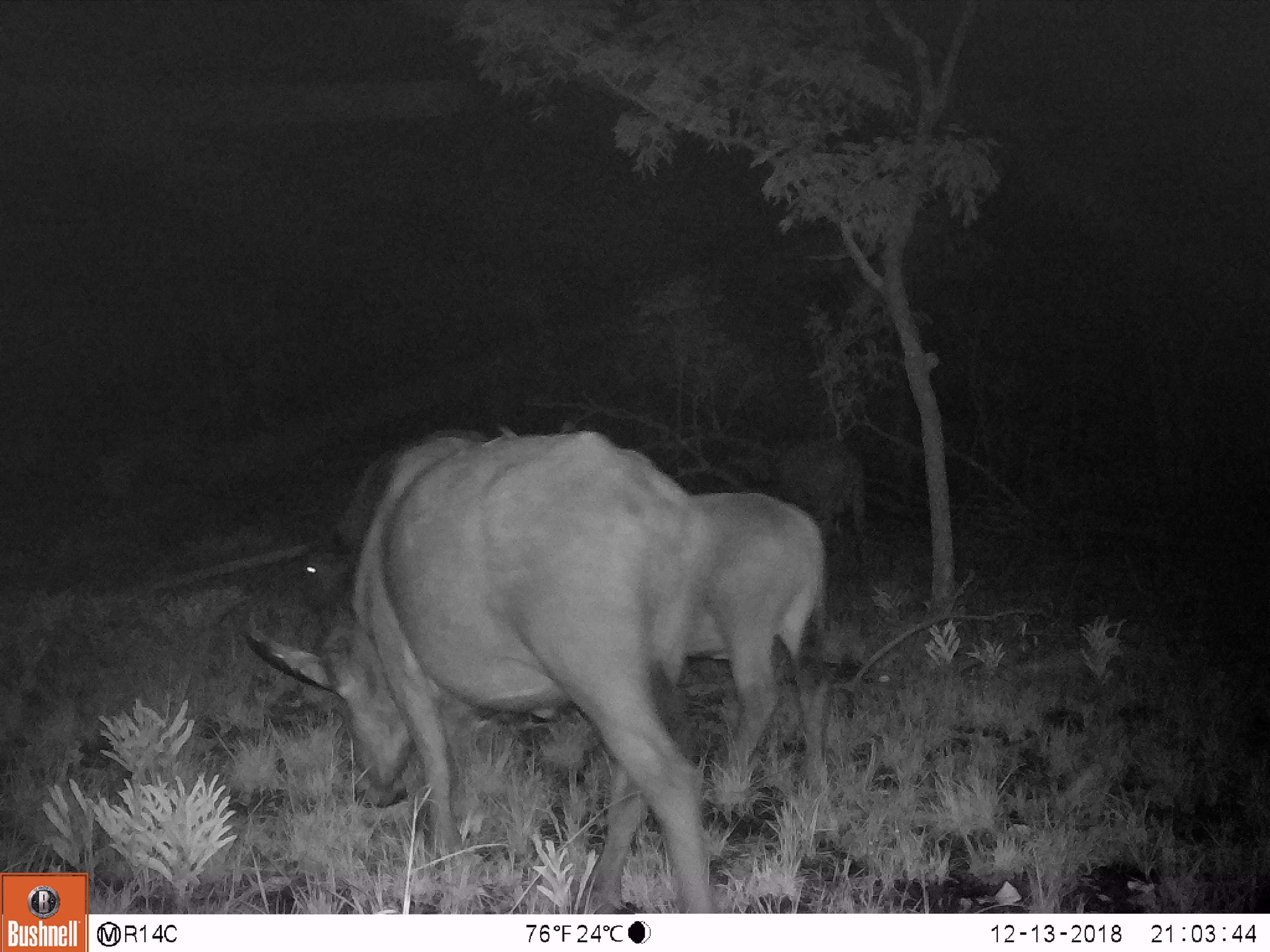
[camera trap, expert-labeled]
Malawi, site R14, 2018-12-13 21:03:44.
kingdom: Animalia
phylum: Chordata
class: Mammalia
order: Artiodactyla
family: Bovidae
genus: Syncerus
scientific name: Syncerus caffer caffer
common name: cape buffalo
Cape buffalo (Syncerus caffer caffer), count 3.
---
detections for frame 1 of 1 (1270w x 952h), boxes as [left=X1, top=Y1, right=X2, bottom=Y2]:
cape buffalo: [left=238, top=430, right=737, bottom=910]; [left=671, top=469, right=828, bottom=785]; [left=292, top=425, right=408, bottom=617]